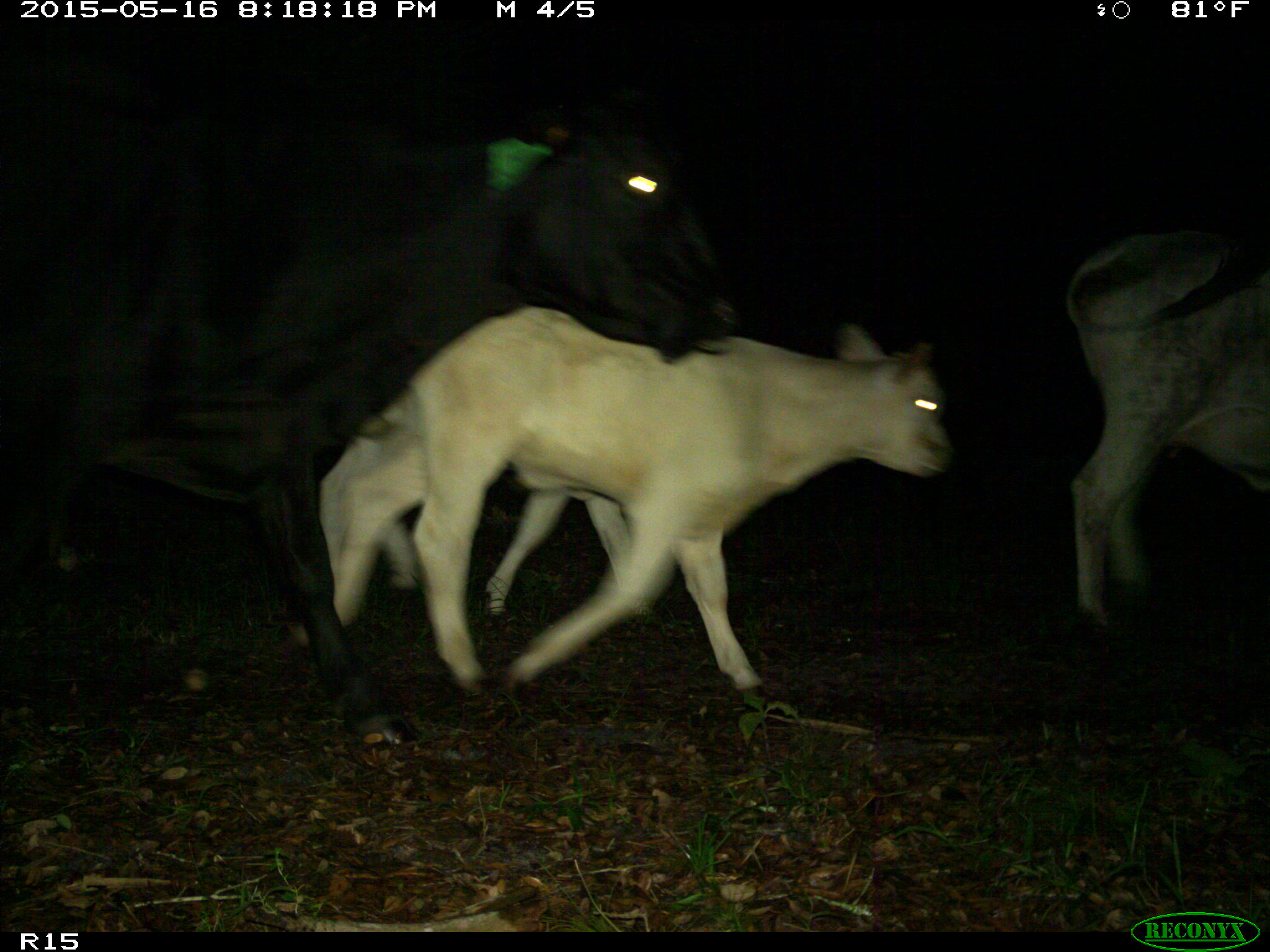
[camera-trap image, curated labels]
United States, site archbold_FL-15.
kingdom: Animalia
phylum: Chordata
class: Mammalia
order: Artiodactyla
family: Bovidae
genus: Bos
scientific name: Bos taurus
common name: domestic cow